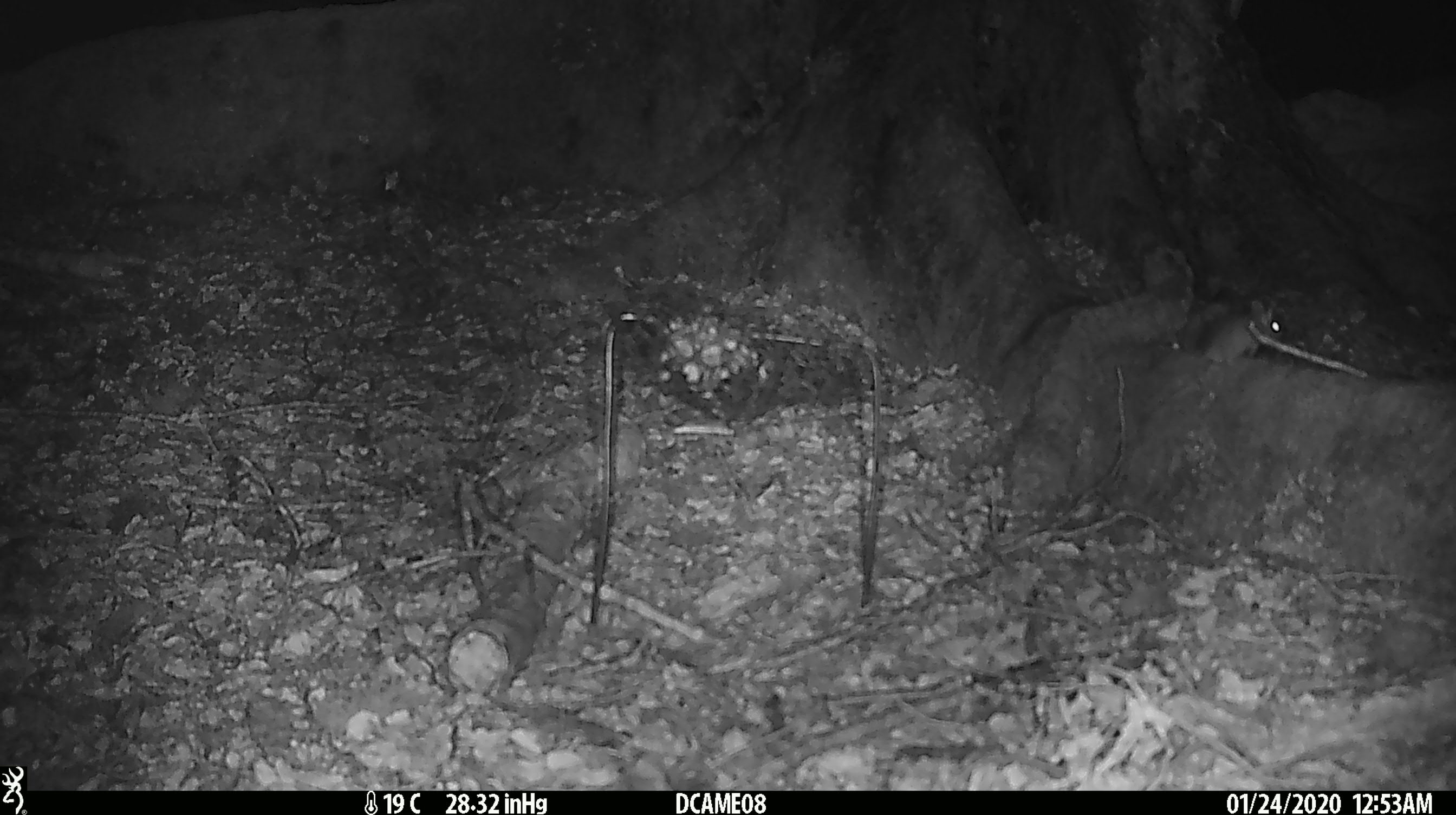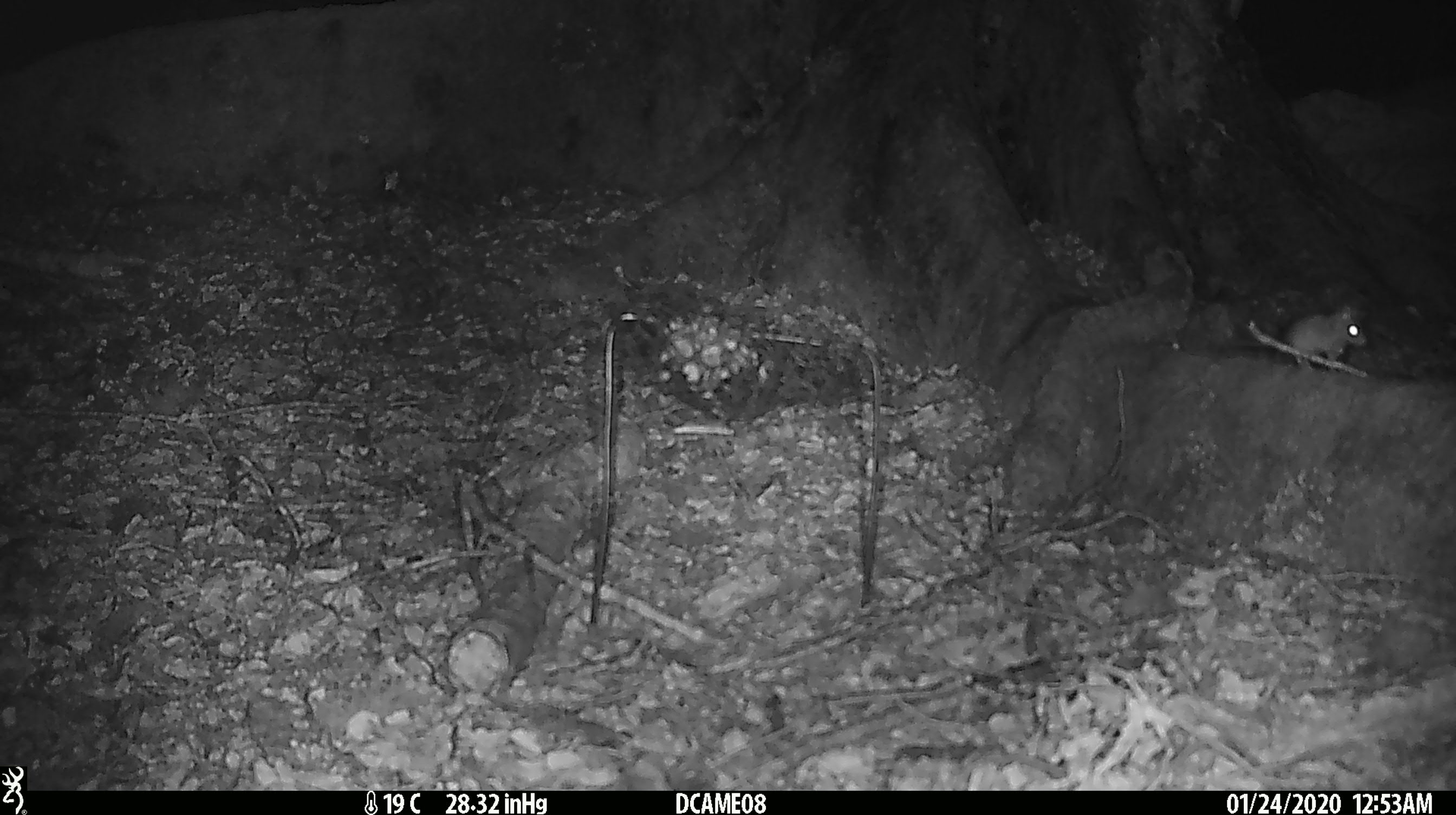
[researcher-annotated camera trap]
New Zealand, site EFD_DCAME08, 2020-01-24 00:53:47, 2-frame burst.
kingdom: Animalia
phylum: Chordata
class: Mammalia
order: Rodentia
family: Muridae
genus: Mus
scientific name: Mus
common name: mouse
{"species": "mouse (Mus)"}